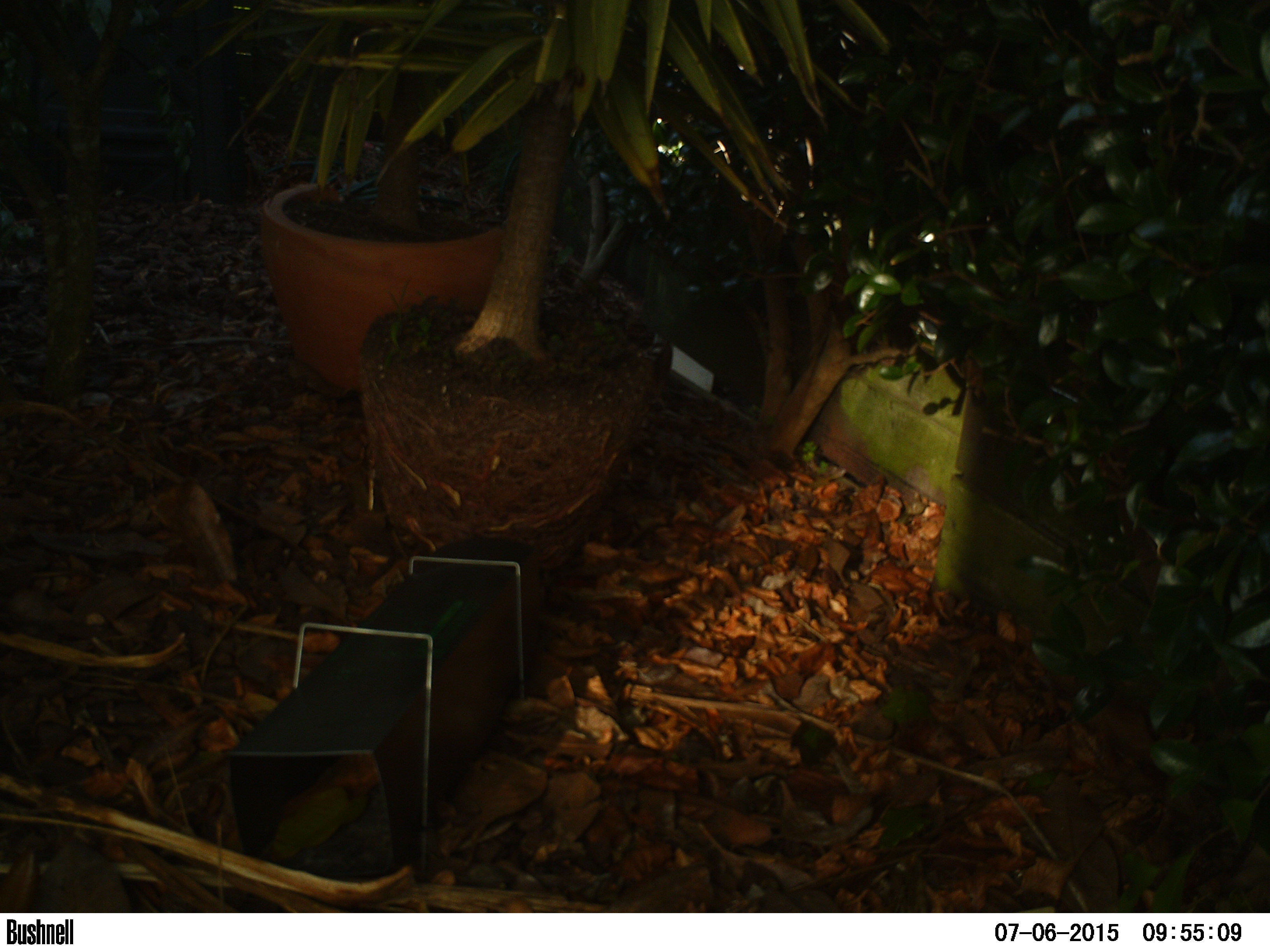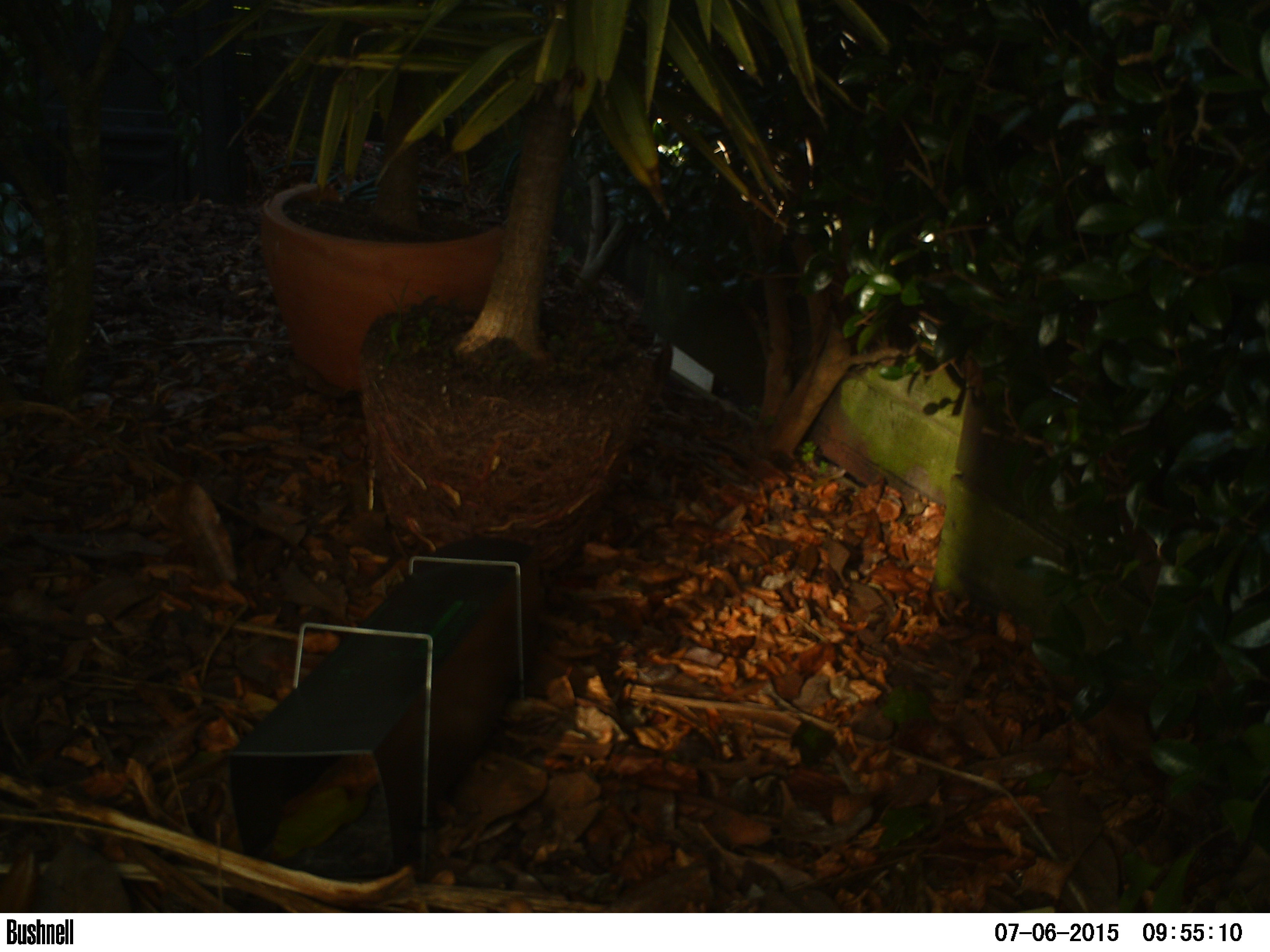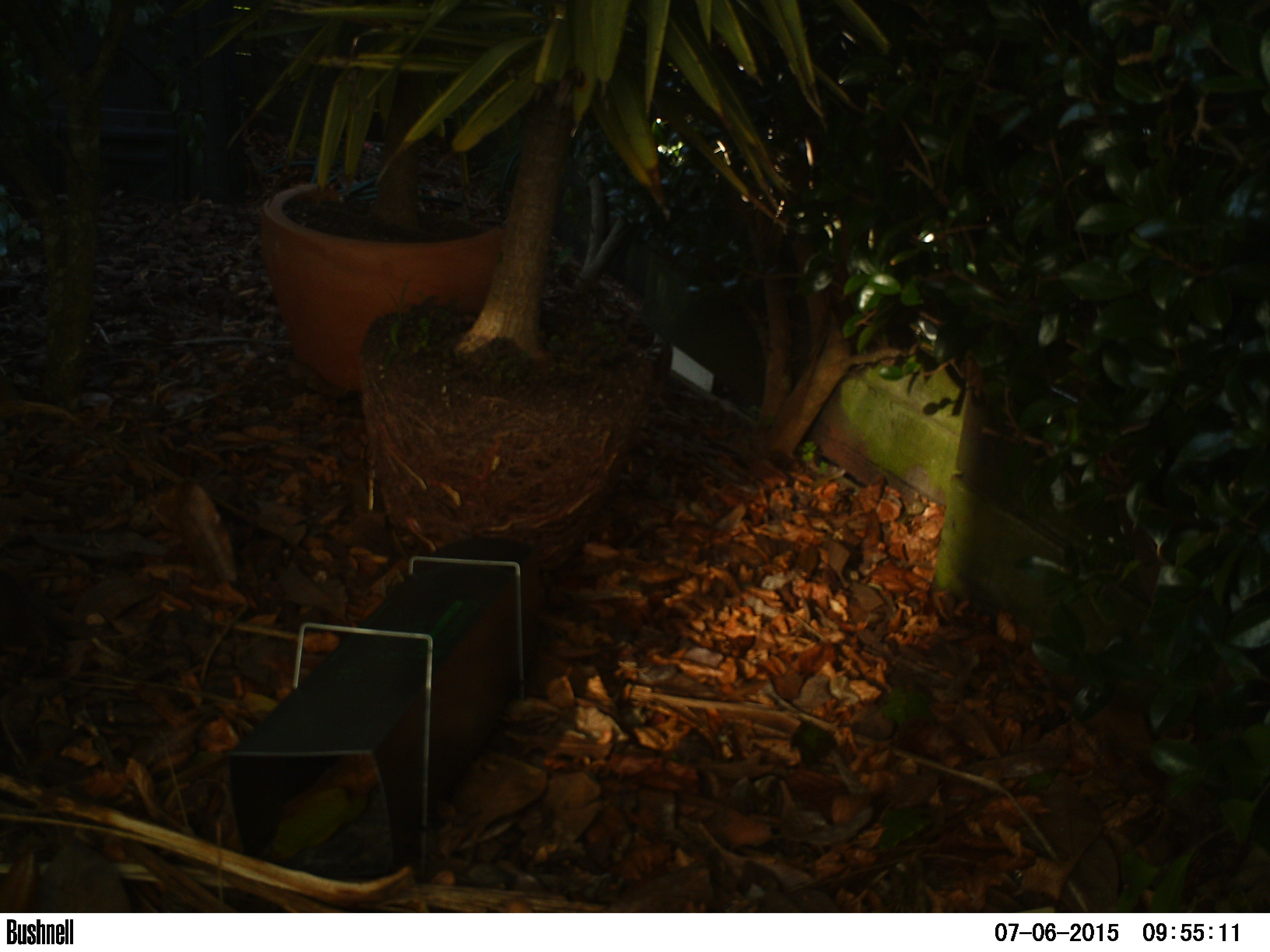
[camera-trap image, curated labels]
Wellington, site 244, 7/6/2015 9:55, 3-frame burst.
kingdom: Animalia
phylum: Chordata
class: Aves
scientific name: Aves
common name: bird